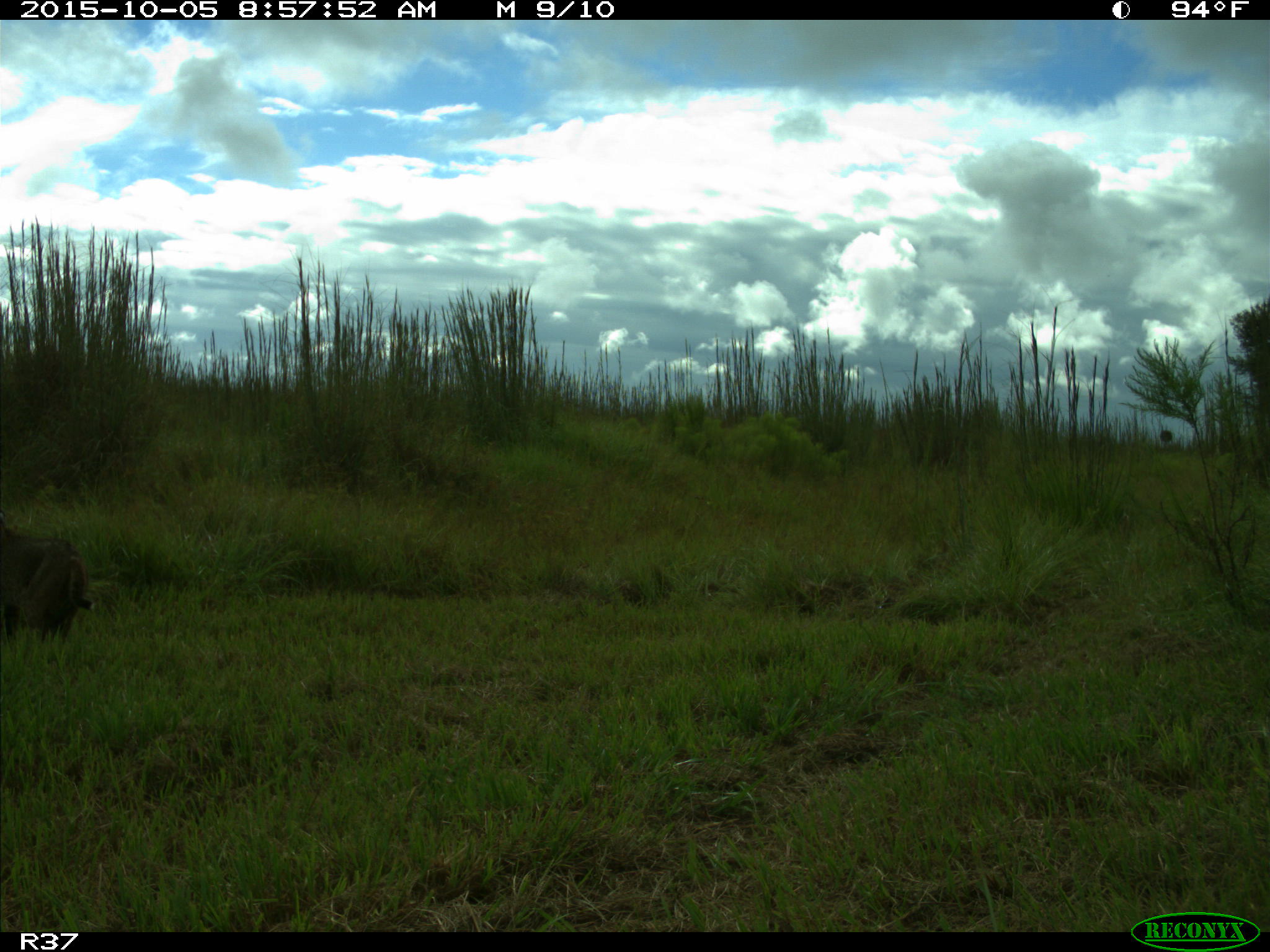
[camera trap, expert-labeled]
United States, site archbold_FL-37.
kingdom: Animalia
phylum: Chordata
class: Mammalia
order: Carnivora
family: Felidae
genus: Lynx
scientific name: Lynx rufus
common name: bobcat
Lynx rufus (bobcat).